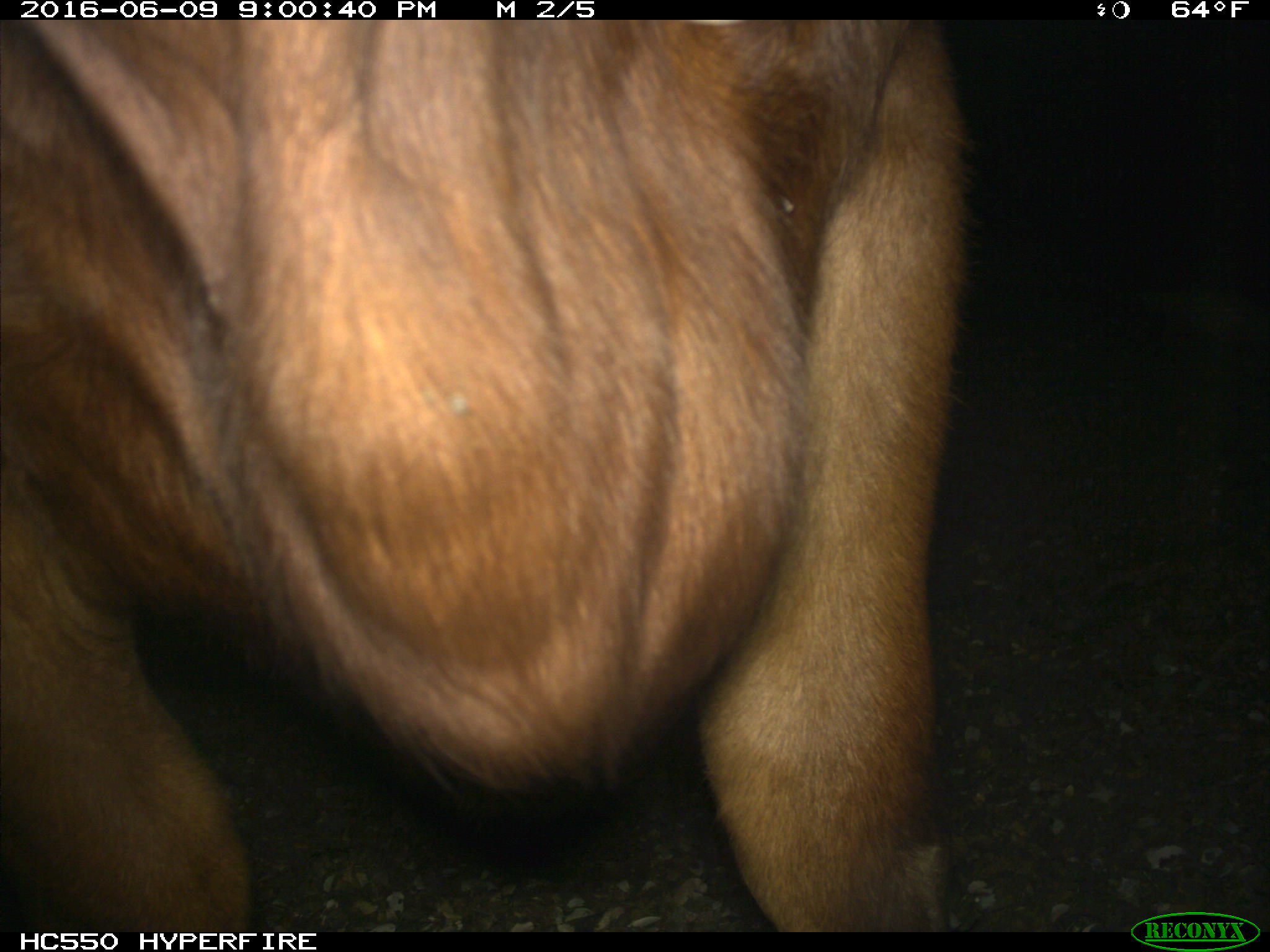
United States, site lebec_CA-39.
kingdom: Animalia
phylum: Chordata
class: Mammalia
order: Artiodactyla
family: Bovidae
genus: Bos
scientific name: Bos taurus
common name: domestic cow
Bos taurus (domestic cow).